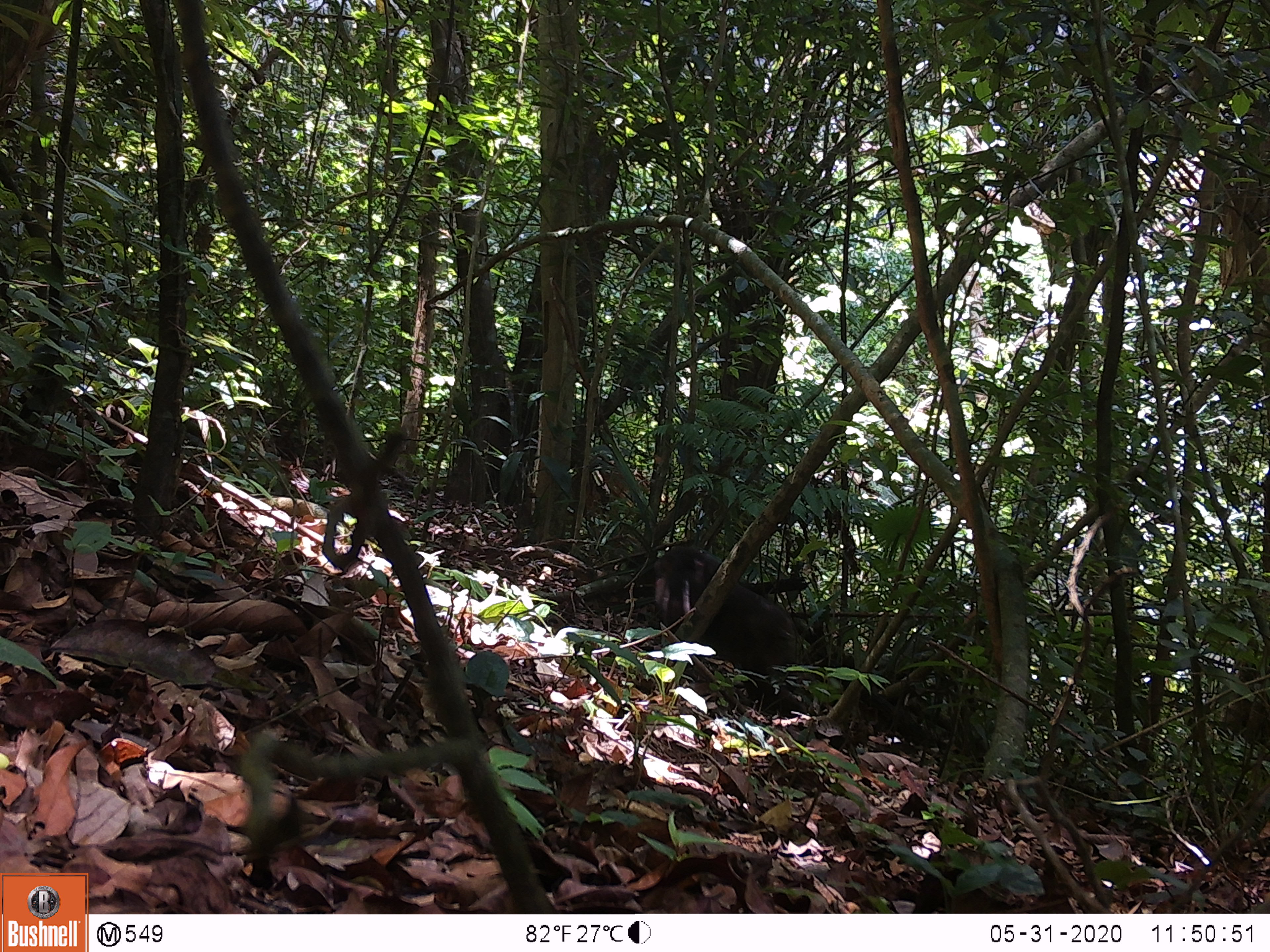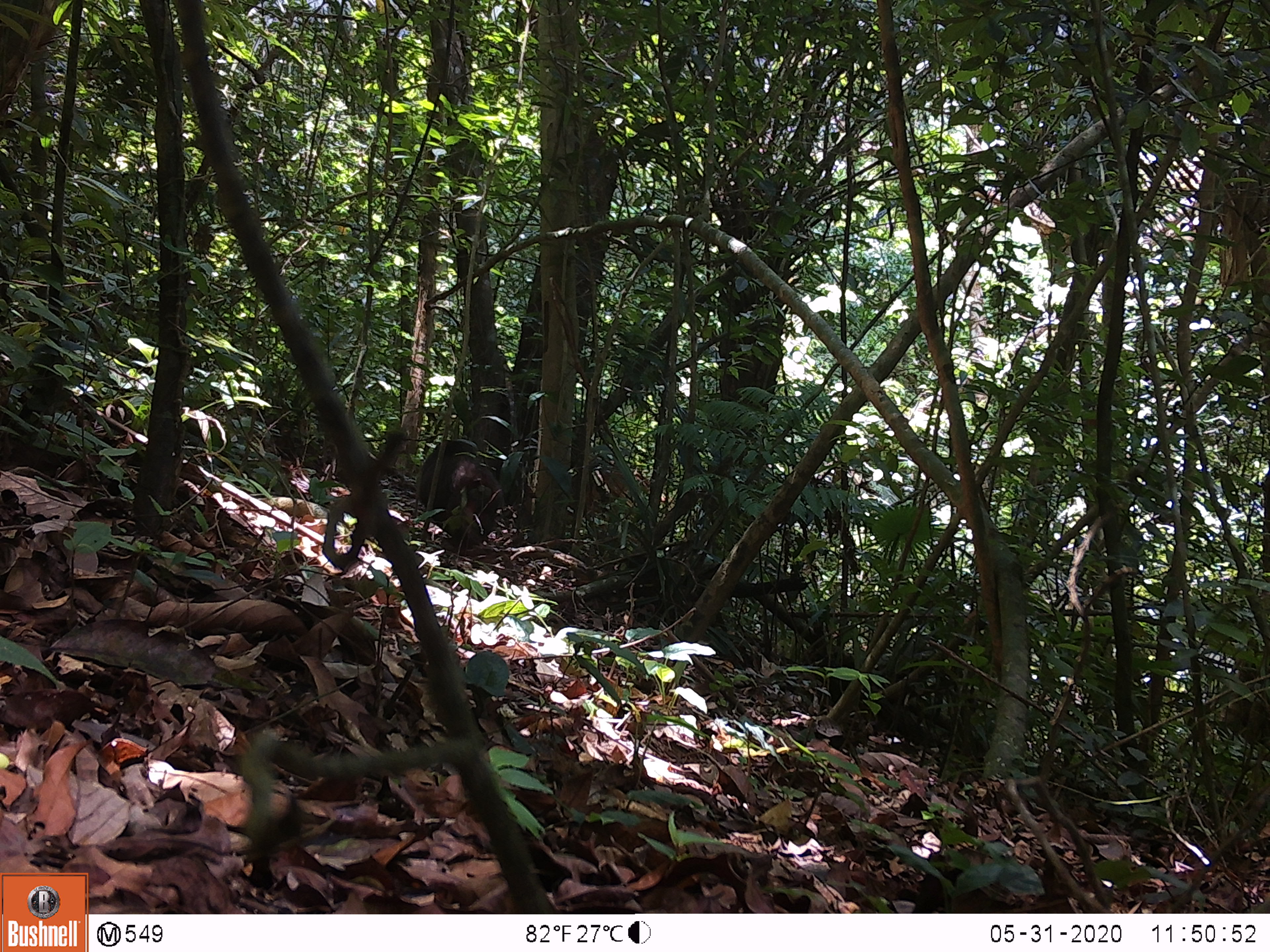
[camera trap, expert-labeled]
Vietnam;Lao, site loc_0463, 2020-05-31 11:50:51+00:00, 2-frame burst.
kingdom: Animalia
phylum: Chordata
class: Mammalia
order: Primates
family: Cercopithecidae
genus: Macaca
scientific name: Macaca arctoides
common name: stump-tailed macaque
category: stump tailed macaque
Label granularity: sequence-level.